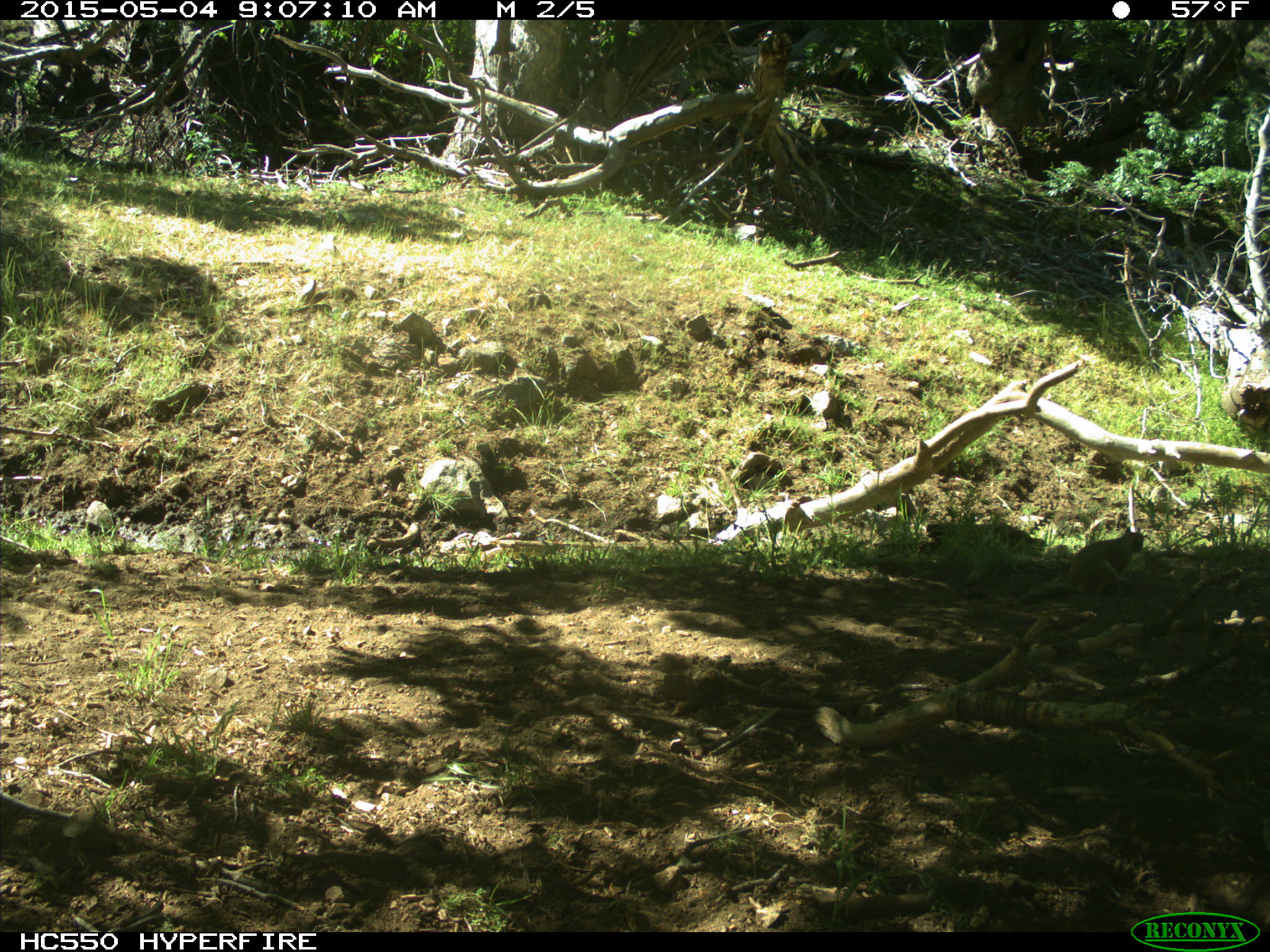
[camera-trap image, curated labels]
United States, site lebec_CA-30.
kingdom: Animalia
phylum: Chordata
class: Mammalia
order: Rodentia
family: Sciuridae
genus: Otospermophilus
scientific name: Otospermophilus beecheyi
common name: california ground squirrel